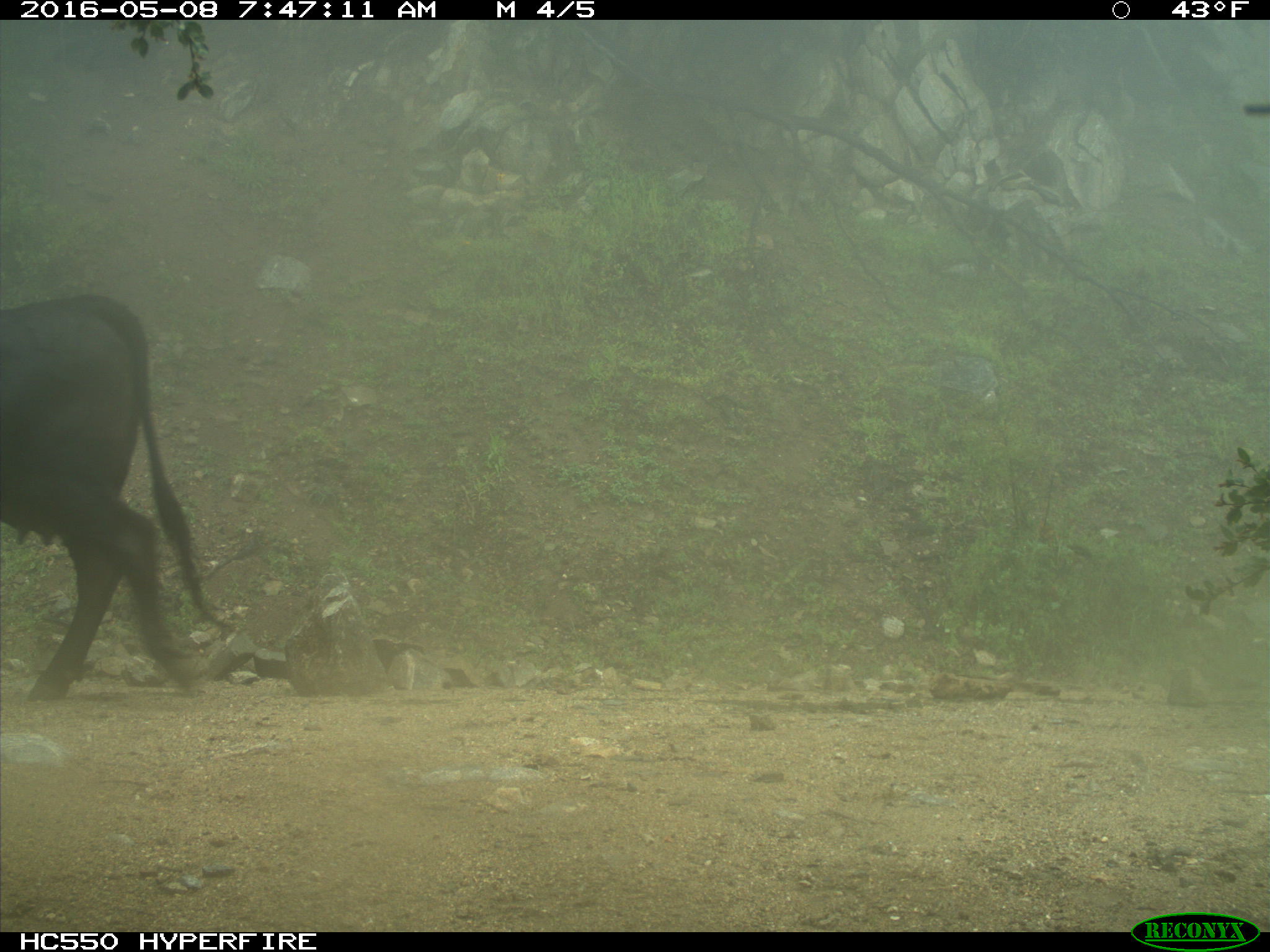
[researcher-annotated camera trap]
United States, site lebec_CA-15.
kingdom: Animalia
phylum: Chordata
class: Mammalia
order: Artiodactyla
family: Bovidae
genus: Bos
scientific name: Bos taurus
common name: domestic cow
Bos taurus (domestic cow).